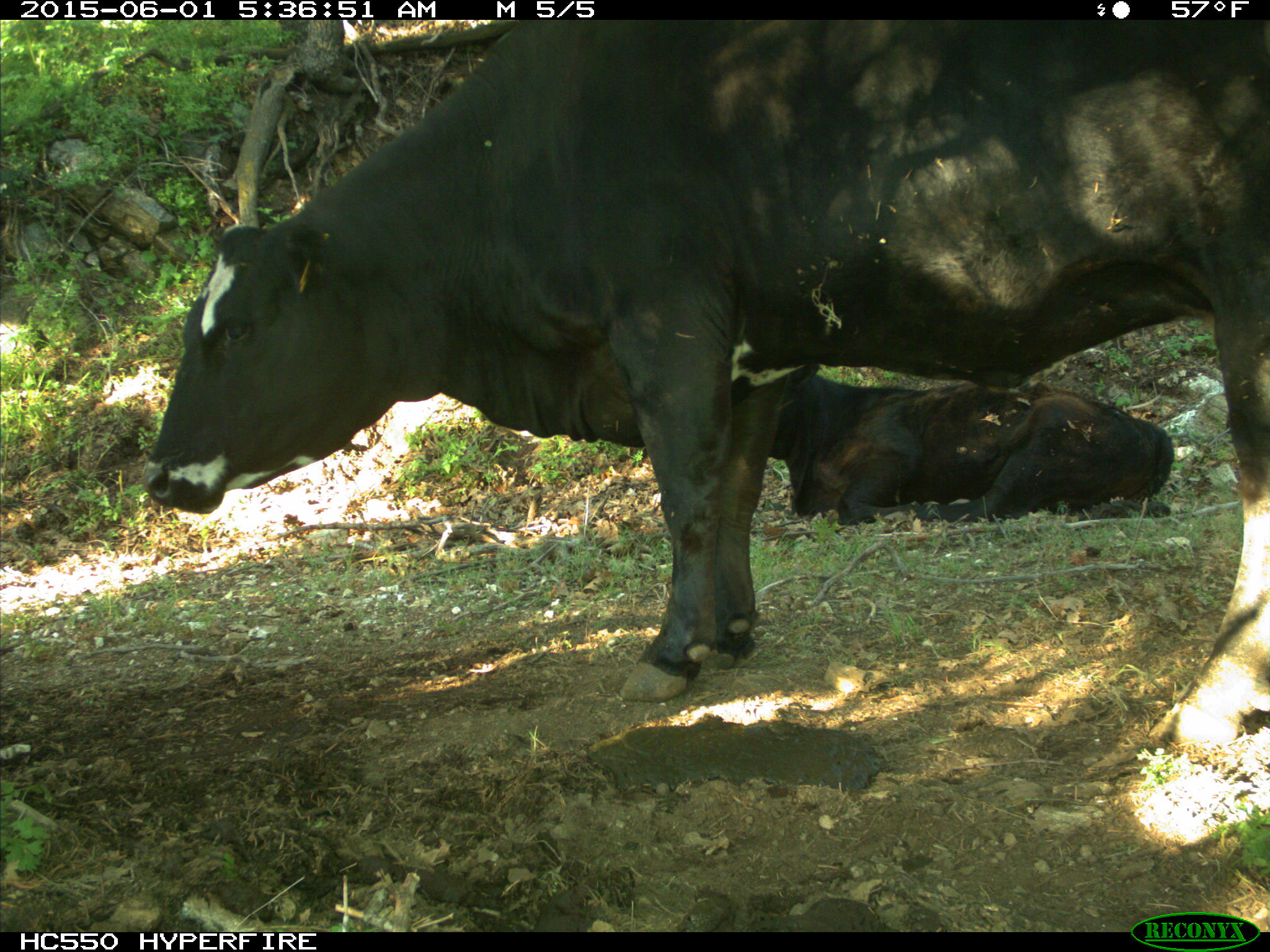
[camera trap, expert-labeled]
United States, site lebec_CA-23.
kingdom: Animalia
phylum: Chordata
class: Mammalia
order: Artiodactyla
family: Bovidae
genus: Bos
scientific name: Bos taurus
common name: domestic cow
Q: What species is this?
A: Bos taurus (domestic cow).